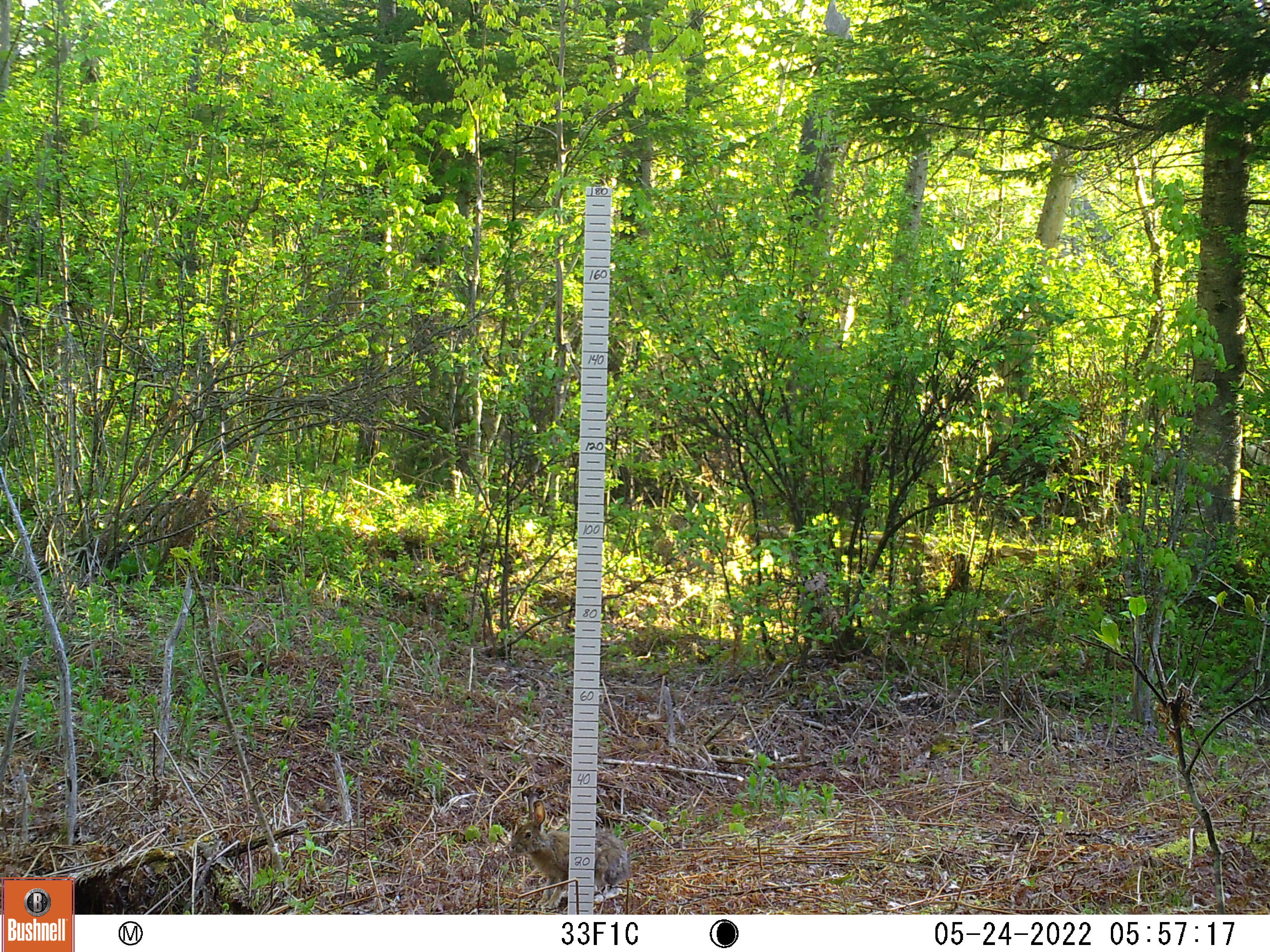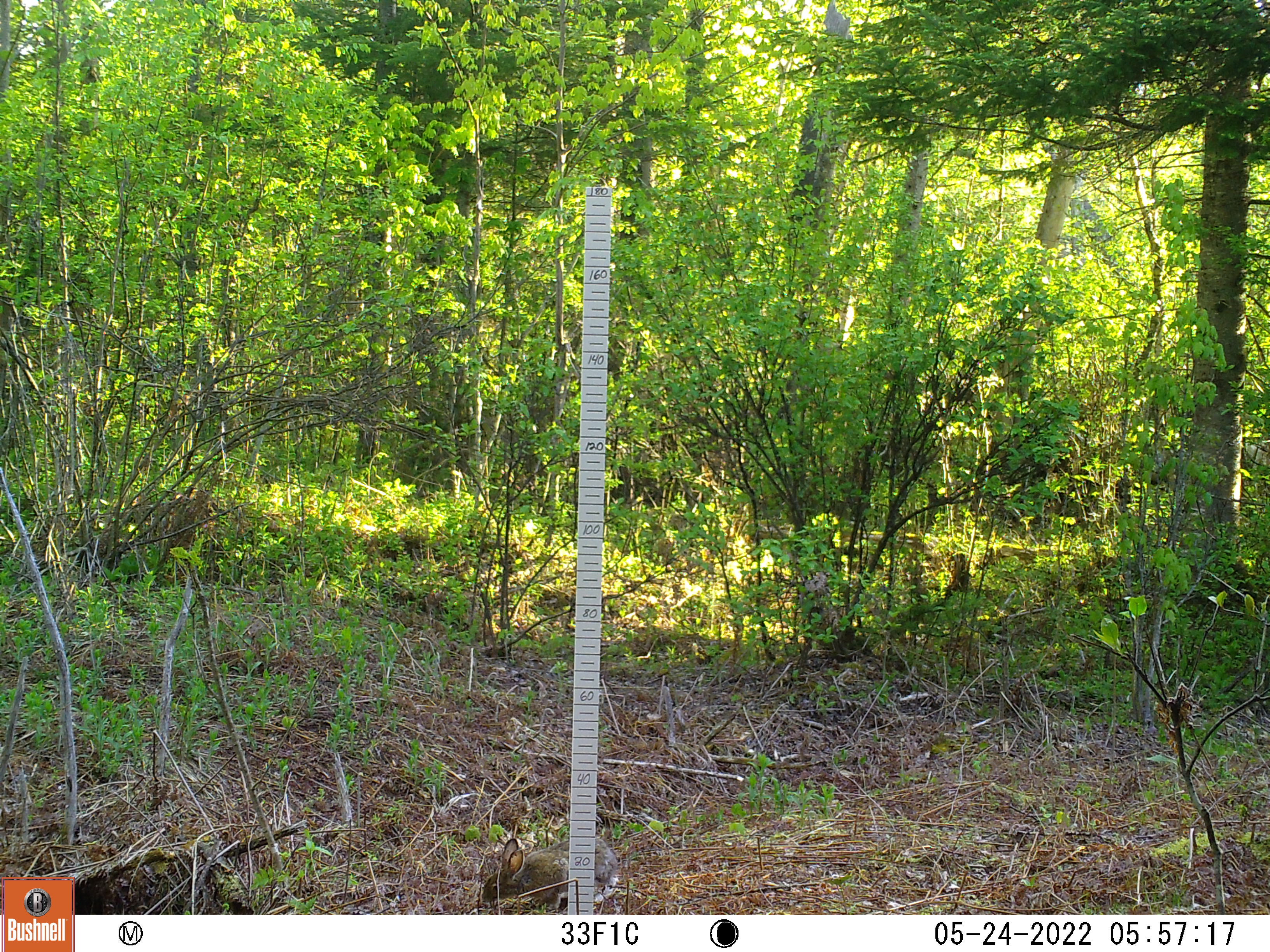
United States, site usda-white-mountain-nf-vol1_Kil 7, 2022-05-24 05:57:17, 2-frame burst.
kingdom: Animalia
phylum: Chordata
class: Mammalia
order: Lagomorpha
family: Leporidae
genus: Lepus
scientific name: Lepus americanus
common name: snowshoe hare